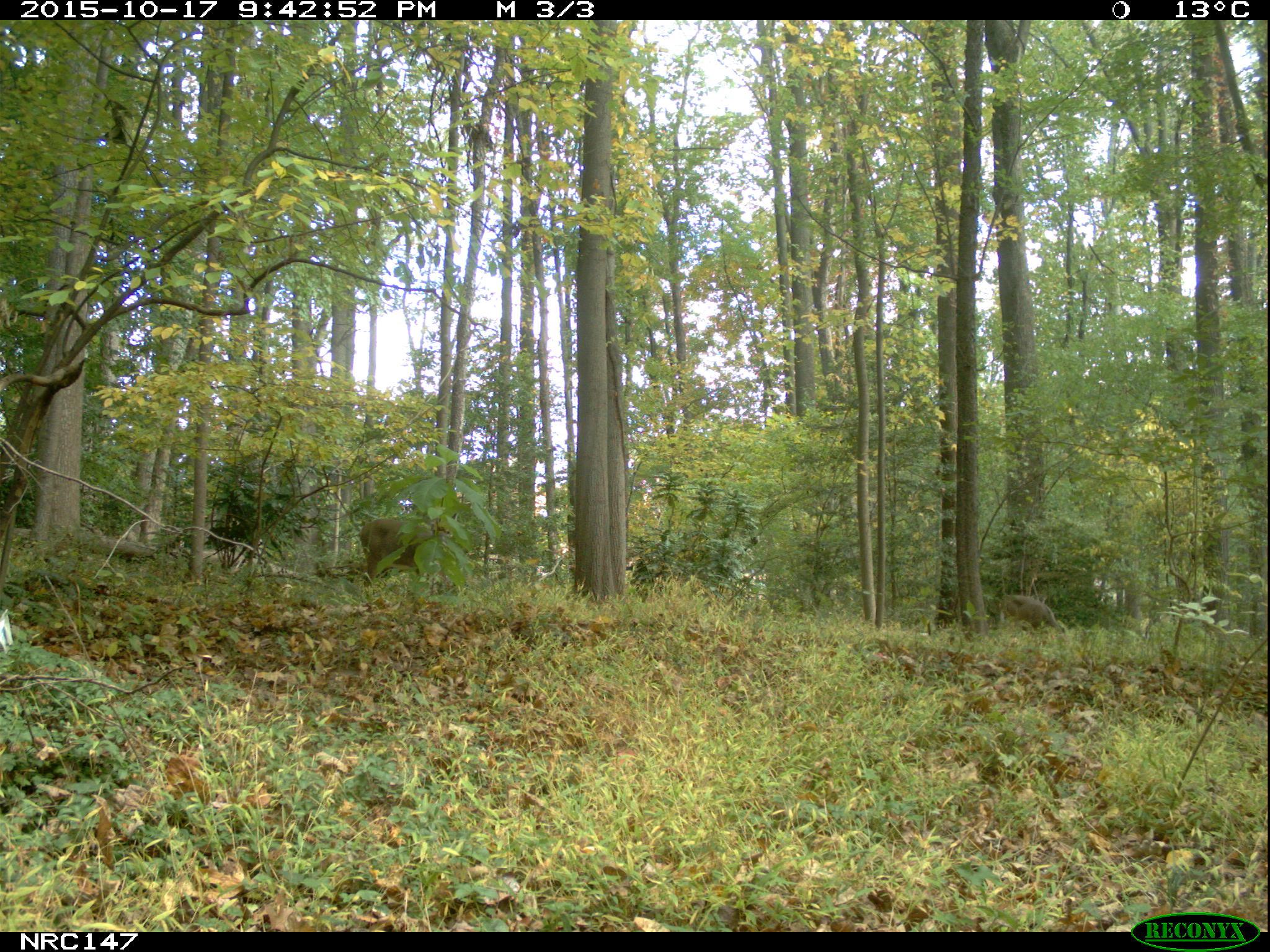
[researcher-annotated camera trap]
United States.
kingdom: Animalia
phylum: Chordata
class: Mammalia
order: Artiodactyla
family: Cervidae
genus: Odocoileus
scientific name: Odocoileus virginianus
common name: white-tailed deer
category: White Tailed Deer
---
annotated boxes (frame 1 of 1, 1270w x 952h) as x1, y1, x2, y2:
White Tailed Deer: 352, 503, 452, 593; 995, 587, 1069, 638